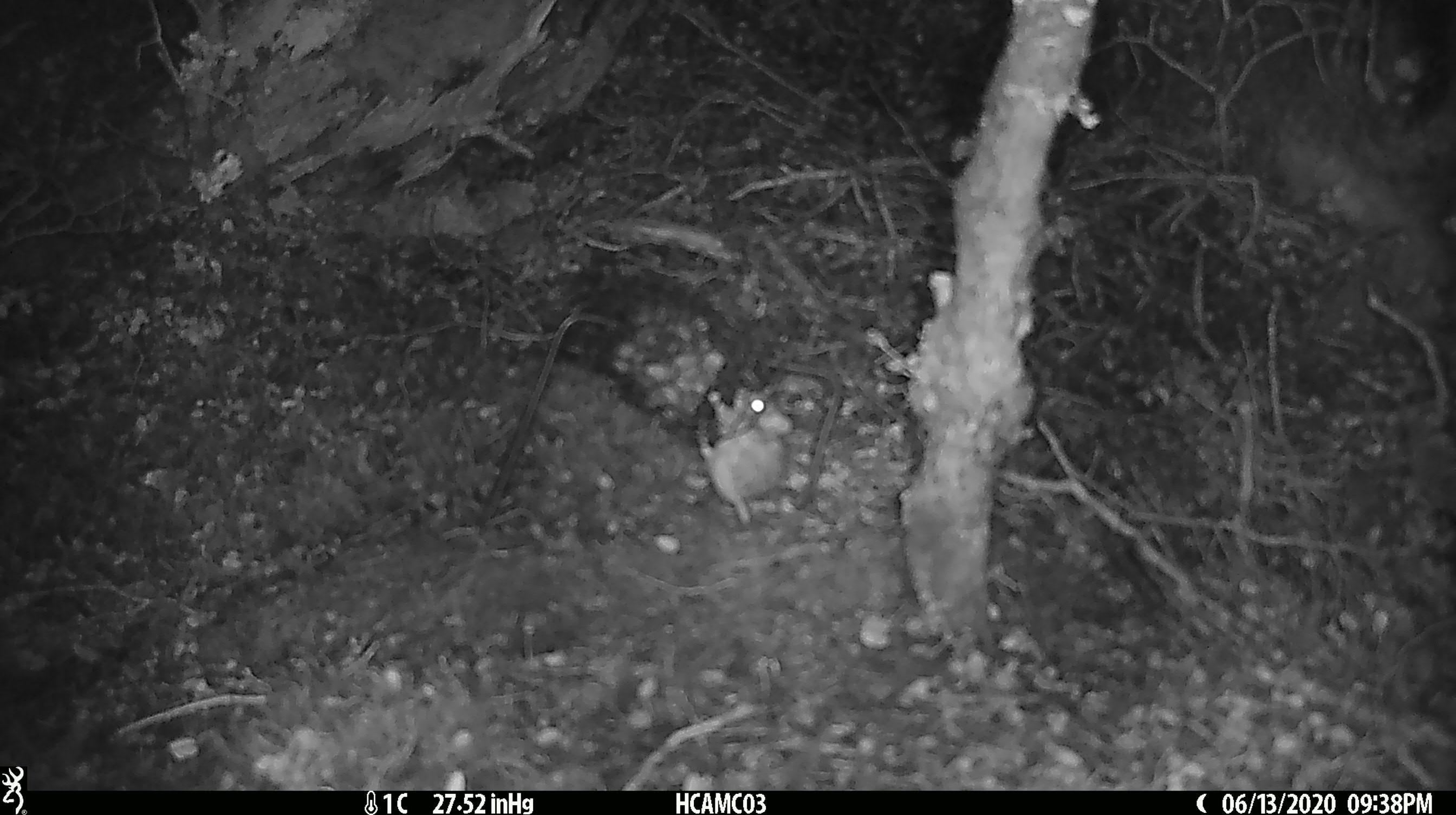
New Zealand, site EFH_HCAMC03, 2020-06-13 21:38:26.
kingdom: Animalia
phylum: Chordata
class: Mammalia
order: Rodentia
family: Muridae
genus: Mus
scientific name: Mus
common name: mouse